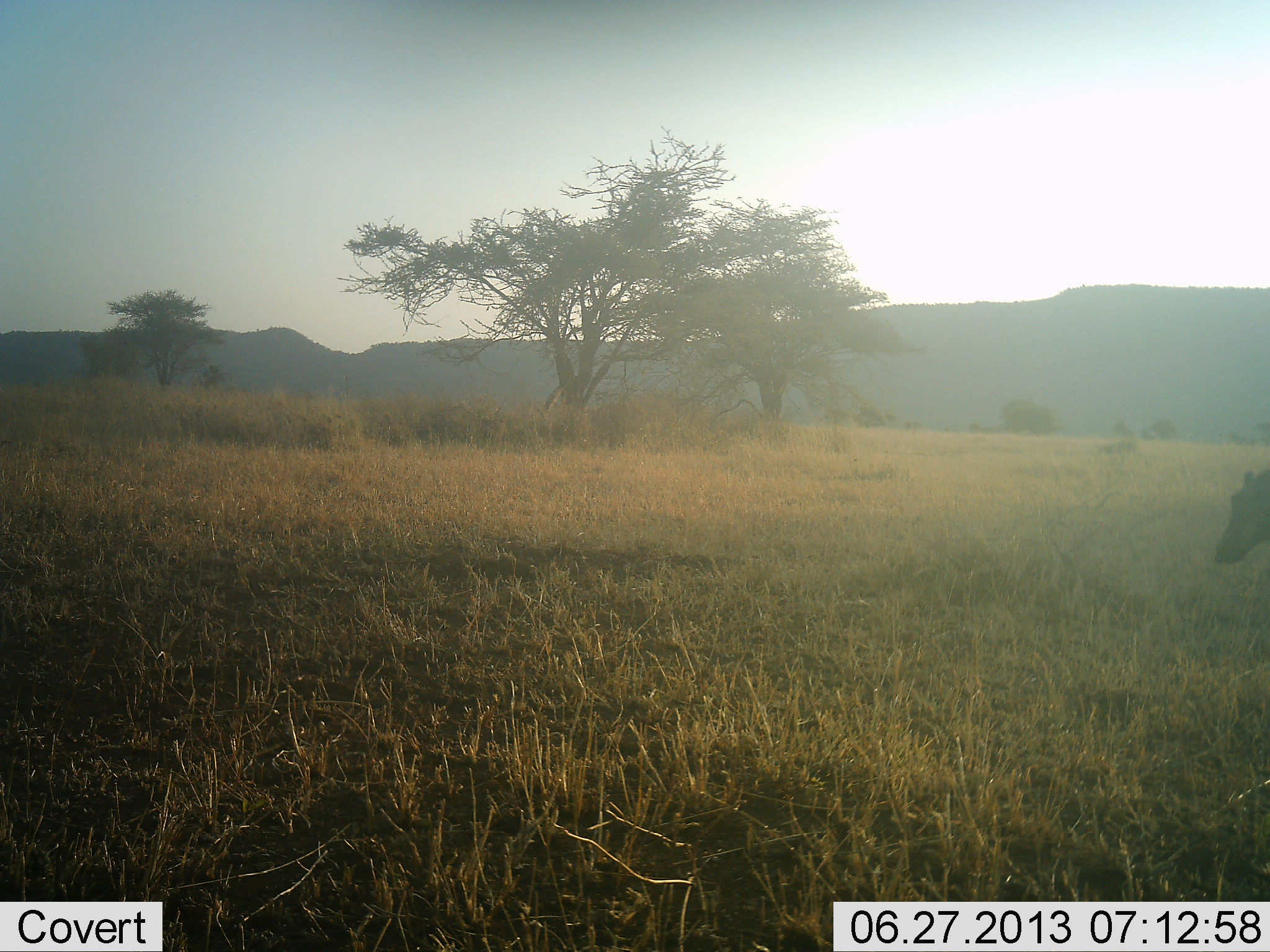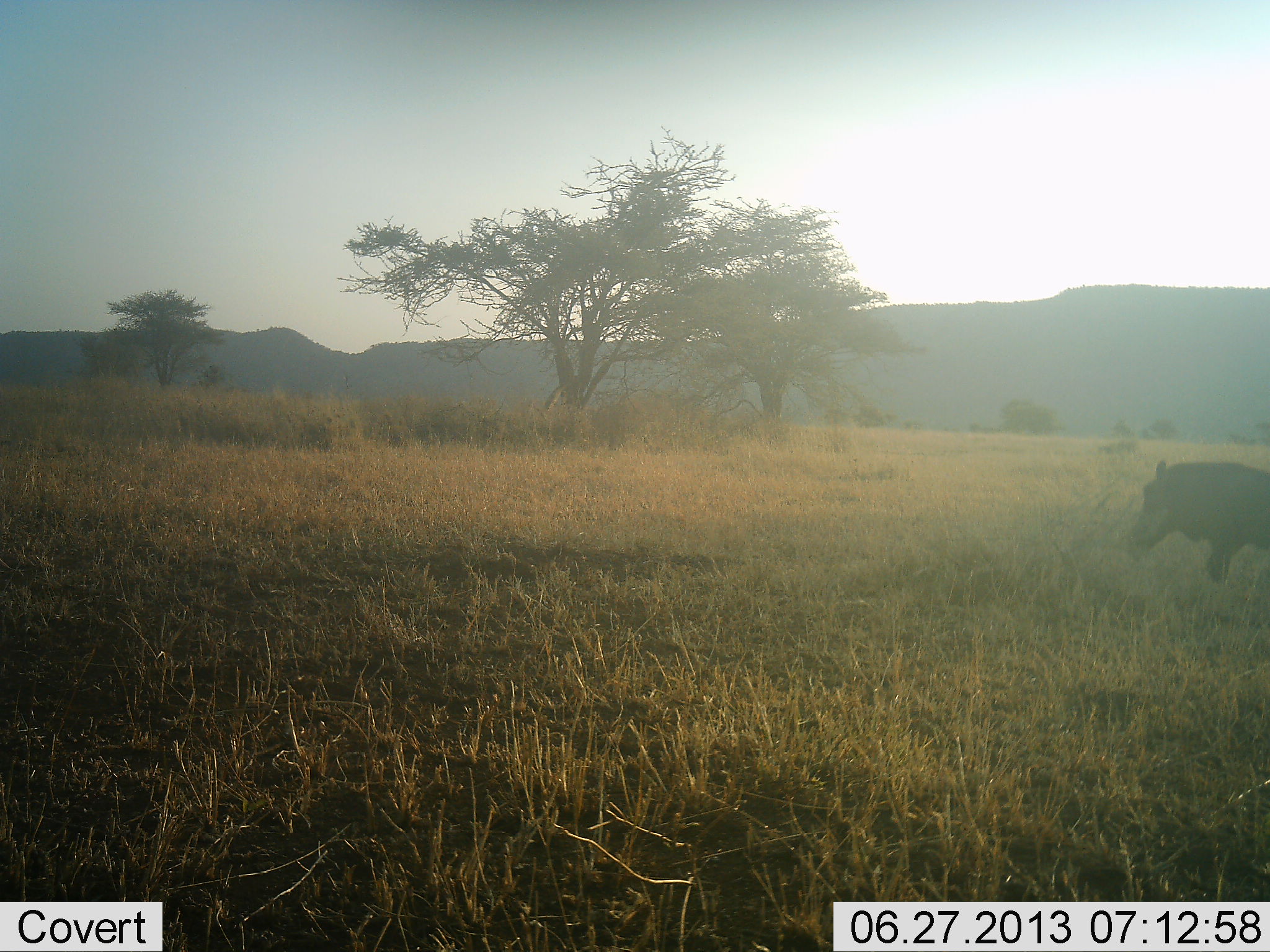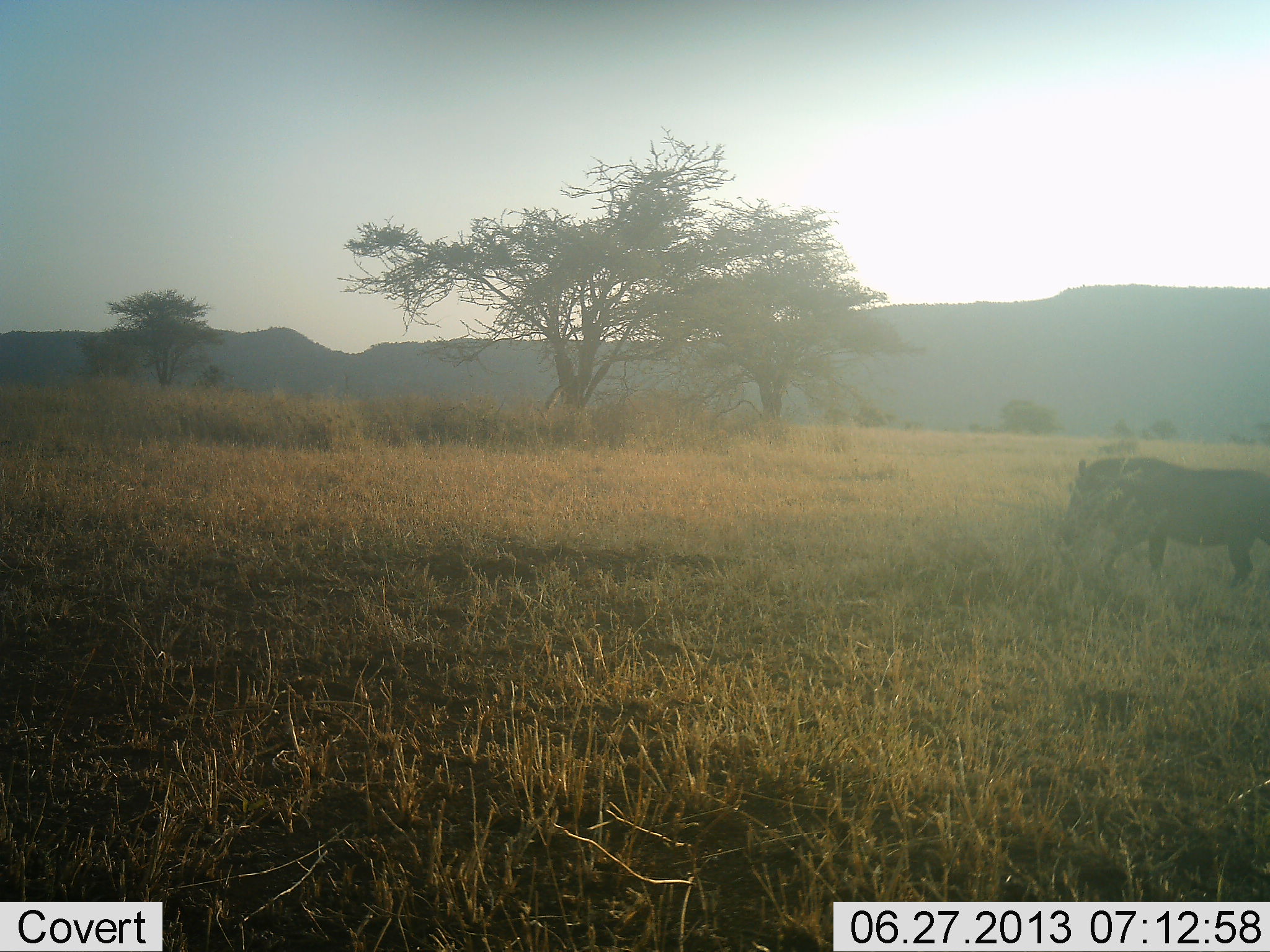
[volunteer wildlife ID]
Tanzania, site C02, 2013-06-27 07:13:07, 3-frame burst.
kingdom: Animalia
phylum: Chordata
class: Mammalia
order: Artiodactyla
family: Suidae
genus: Phacochoerus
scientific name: Phacochoerus africanus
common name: warthog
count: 1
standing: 18%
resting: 0%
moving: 85%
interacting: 3%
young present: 0%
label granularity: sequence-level